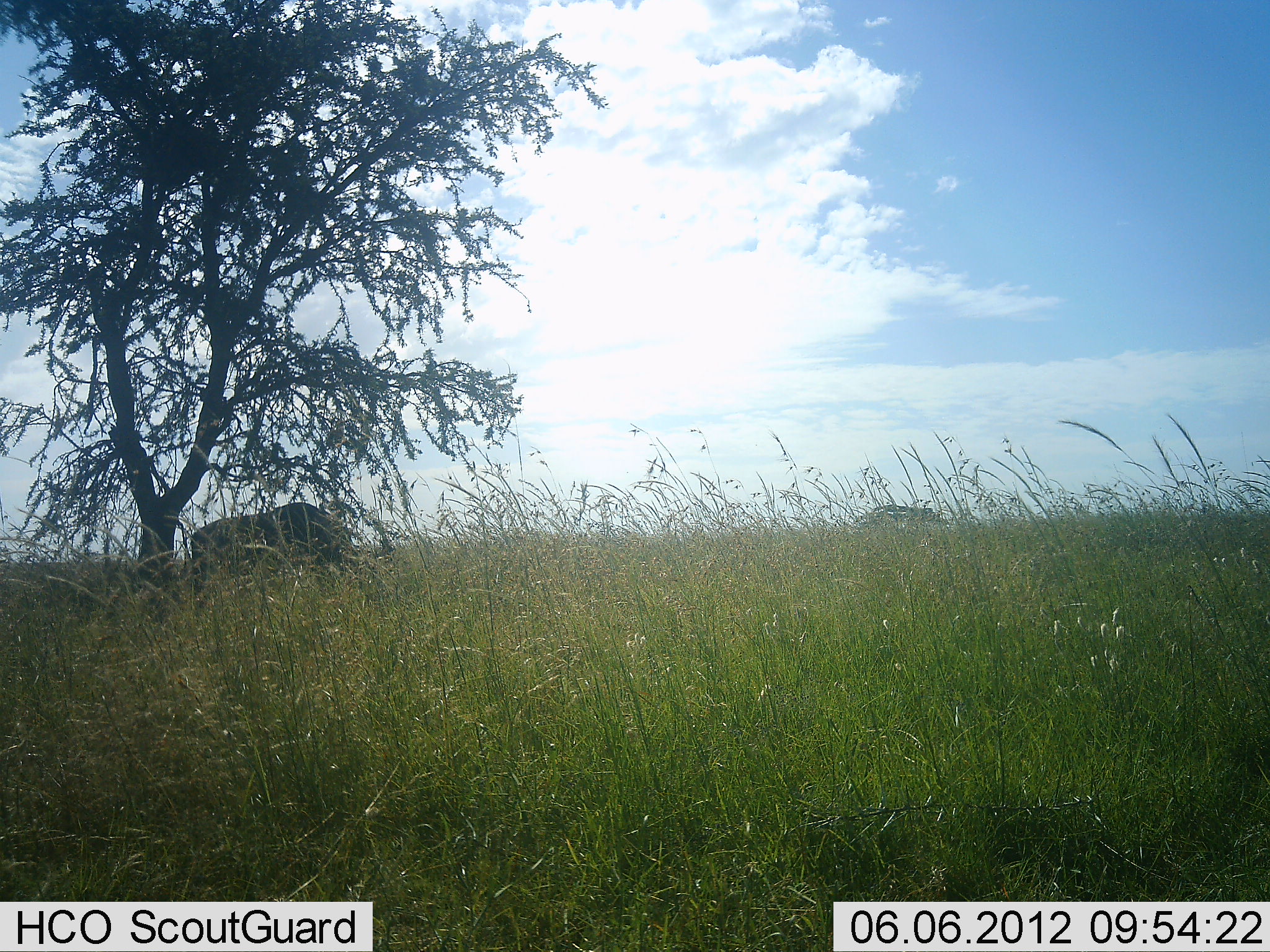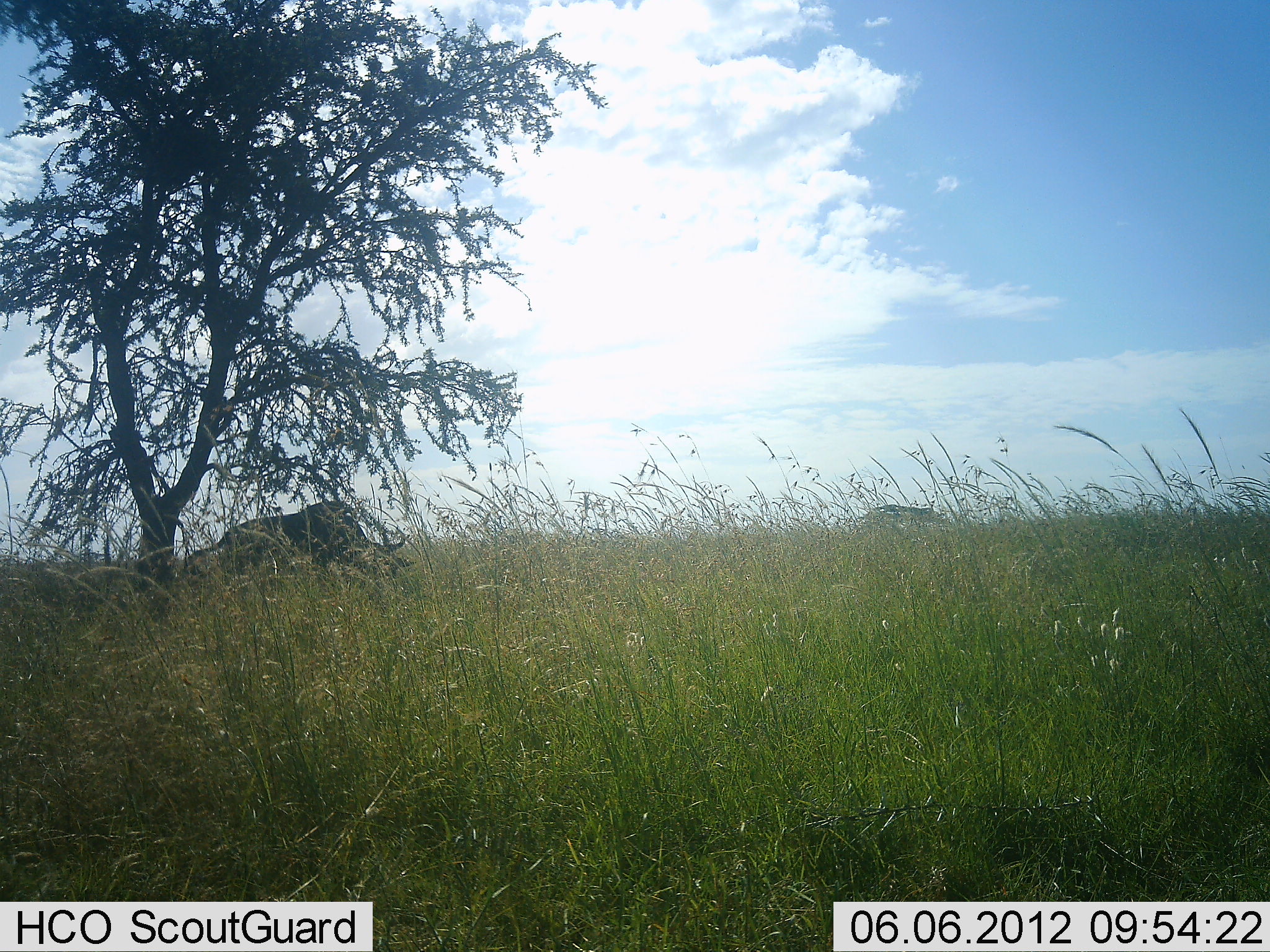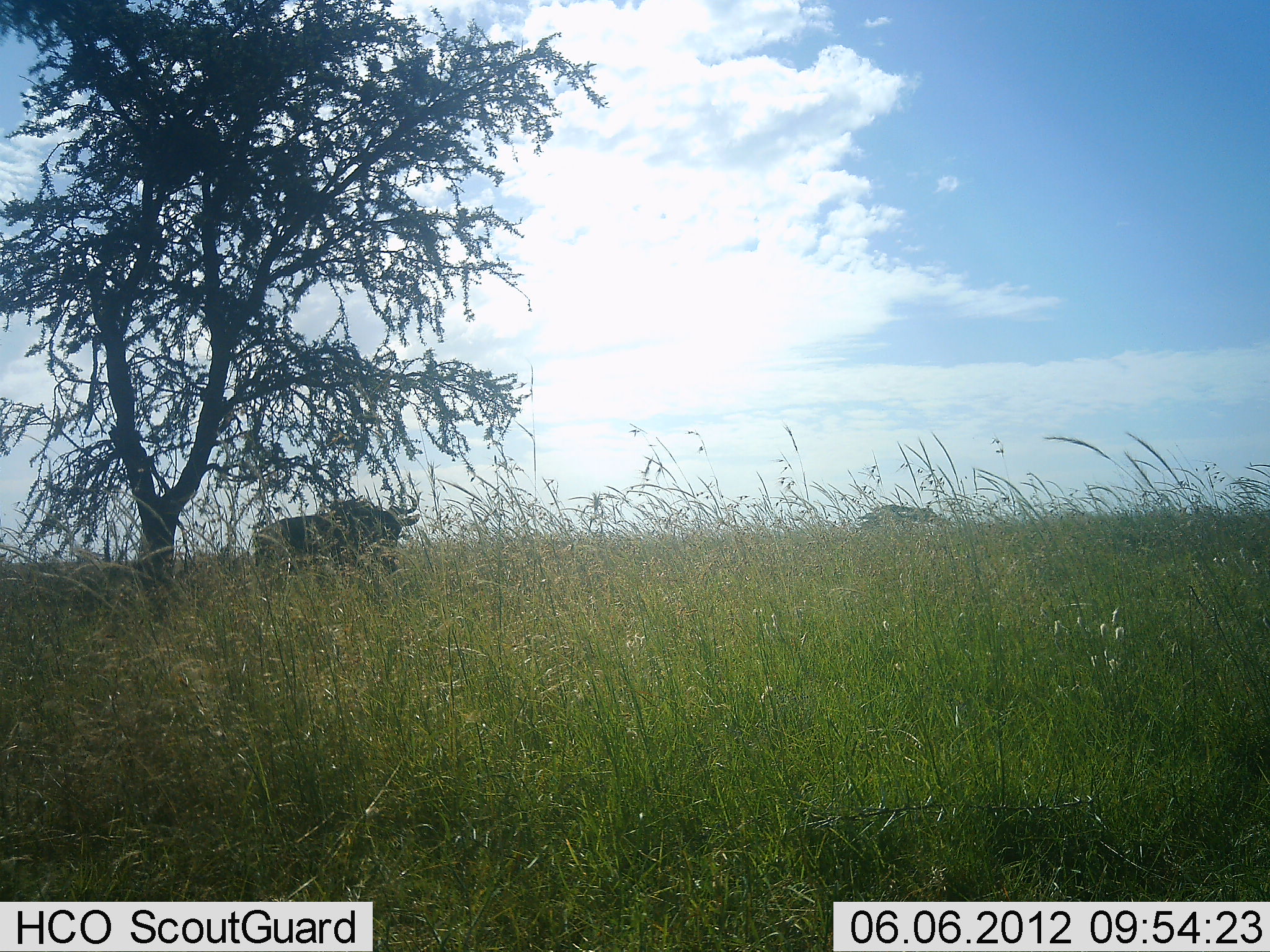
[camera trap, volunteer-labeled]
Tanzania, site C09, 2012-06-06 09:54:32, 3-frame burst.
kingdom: Animalia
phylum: Chordata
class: Mammalia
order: Artiodactyla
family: Bovidae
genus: Connochaetes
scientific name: Connochaetes taurinus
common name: blue wildebeest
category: wildebeest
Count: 1.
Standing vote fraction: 30%.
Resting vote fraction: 0%.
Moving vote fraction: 60%.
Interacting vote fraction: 0%.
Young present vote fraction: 0%.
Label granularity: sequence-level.